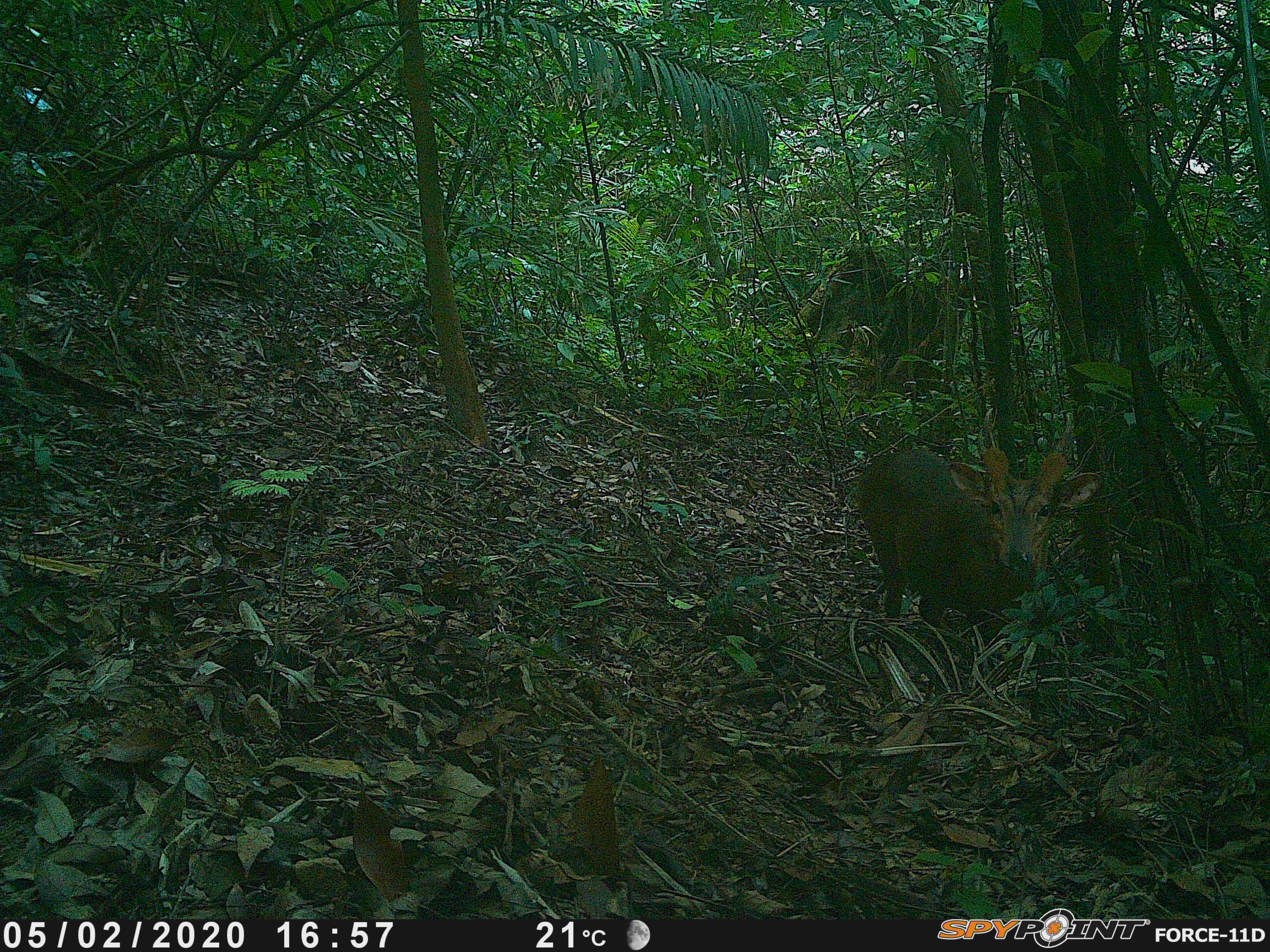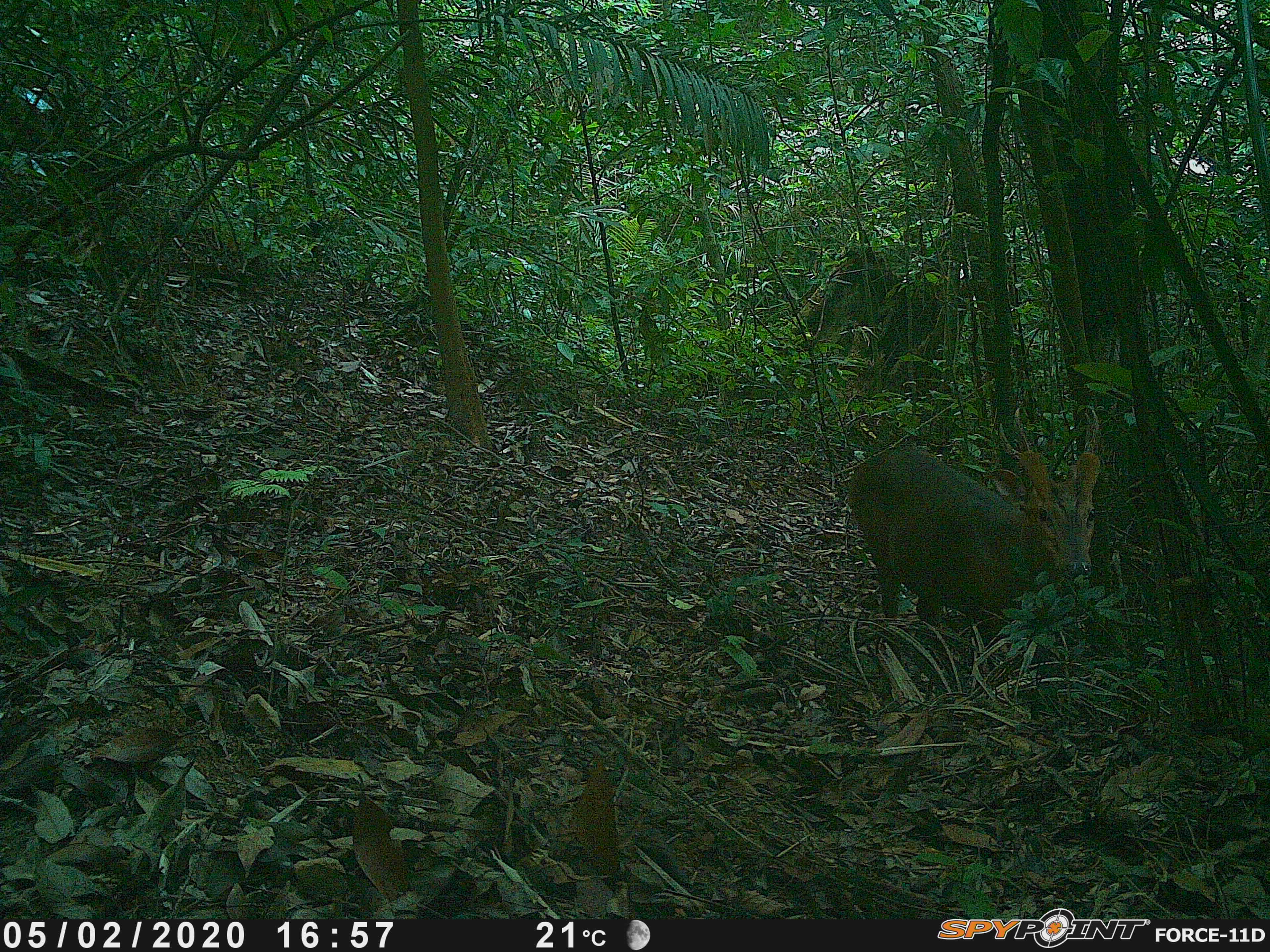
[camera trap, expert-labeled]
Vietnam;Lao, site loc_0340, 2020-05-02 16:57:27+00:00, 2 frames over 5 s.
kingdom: Animalia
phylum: Chordata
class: Mammalia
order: Artiodactyla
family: Cervidae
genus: Muntiacus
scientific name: Muntiacus vuquangensis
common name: large-antlered muntjac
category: large antlered muntjac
Large antlered muntjac (large-antlered muntjac) (Muntiacus vuquangensis). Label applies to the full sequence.